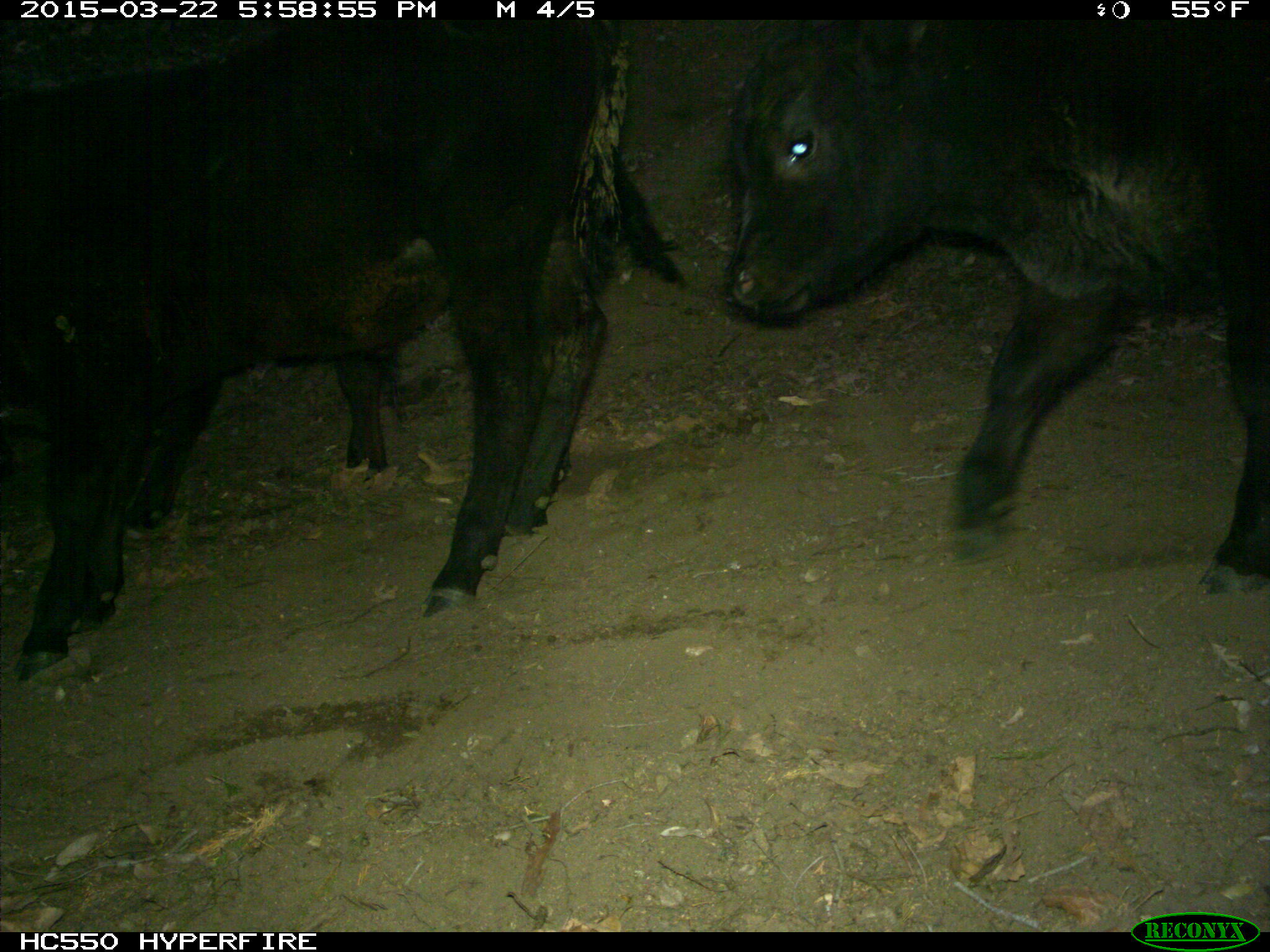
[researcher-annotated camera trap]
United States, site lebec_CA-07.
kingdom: Animalia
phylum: Chordata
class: Mammalia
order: Artiodactyla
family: Bovidae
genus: Bos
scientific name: Bos taurus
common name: domestic cow